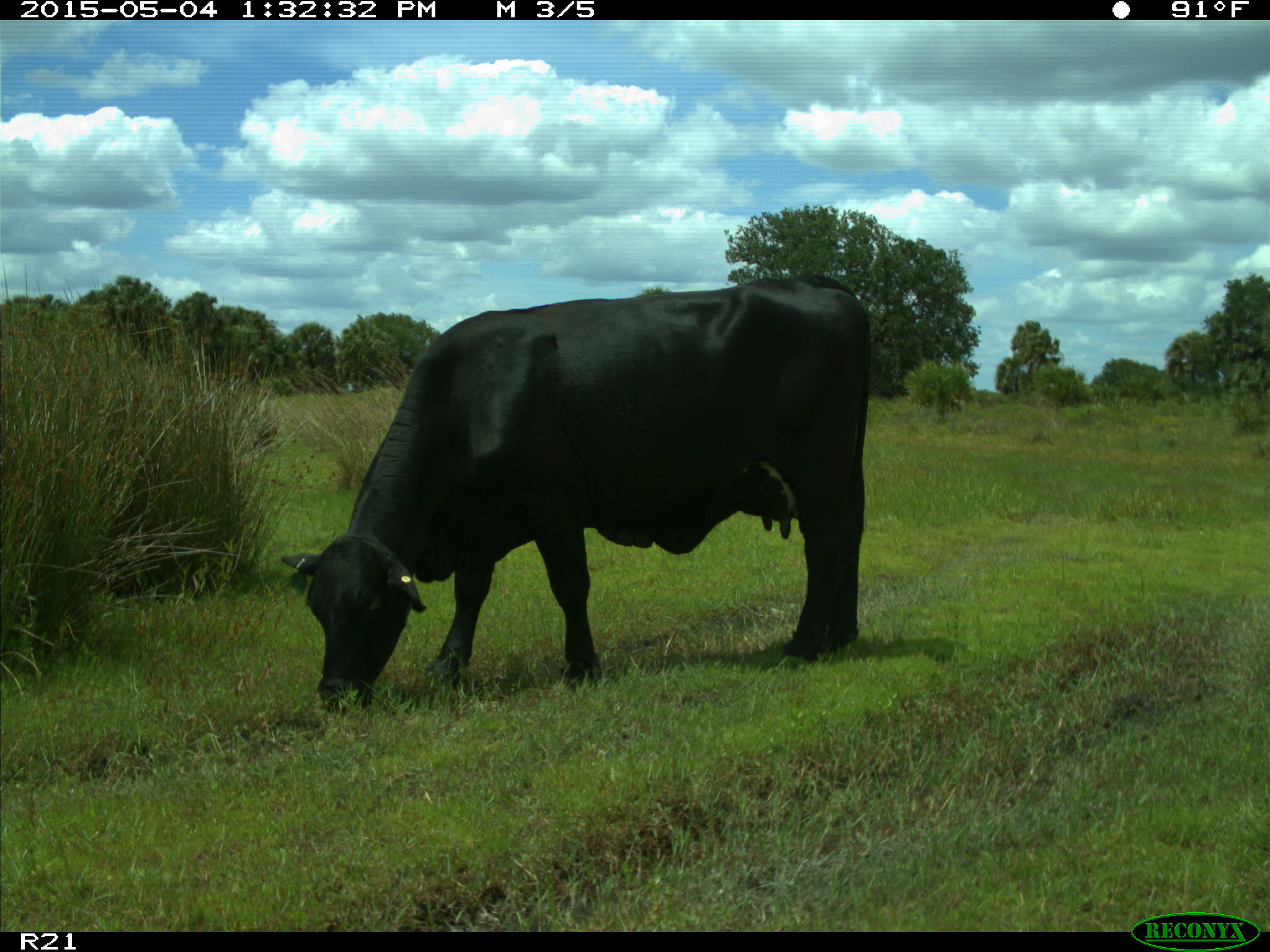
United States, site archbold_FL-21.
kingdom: Animalia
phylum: Chordata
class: Mammalia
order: Artiodactyla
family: Bovidae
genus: Bos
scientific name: Bos taurus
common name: domestic cow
Bos taurus (domestic cow).